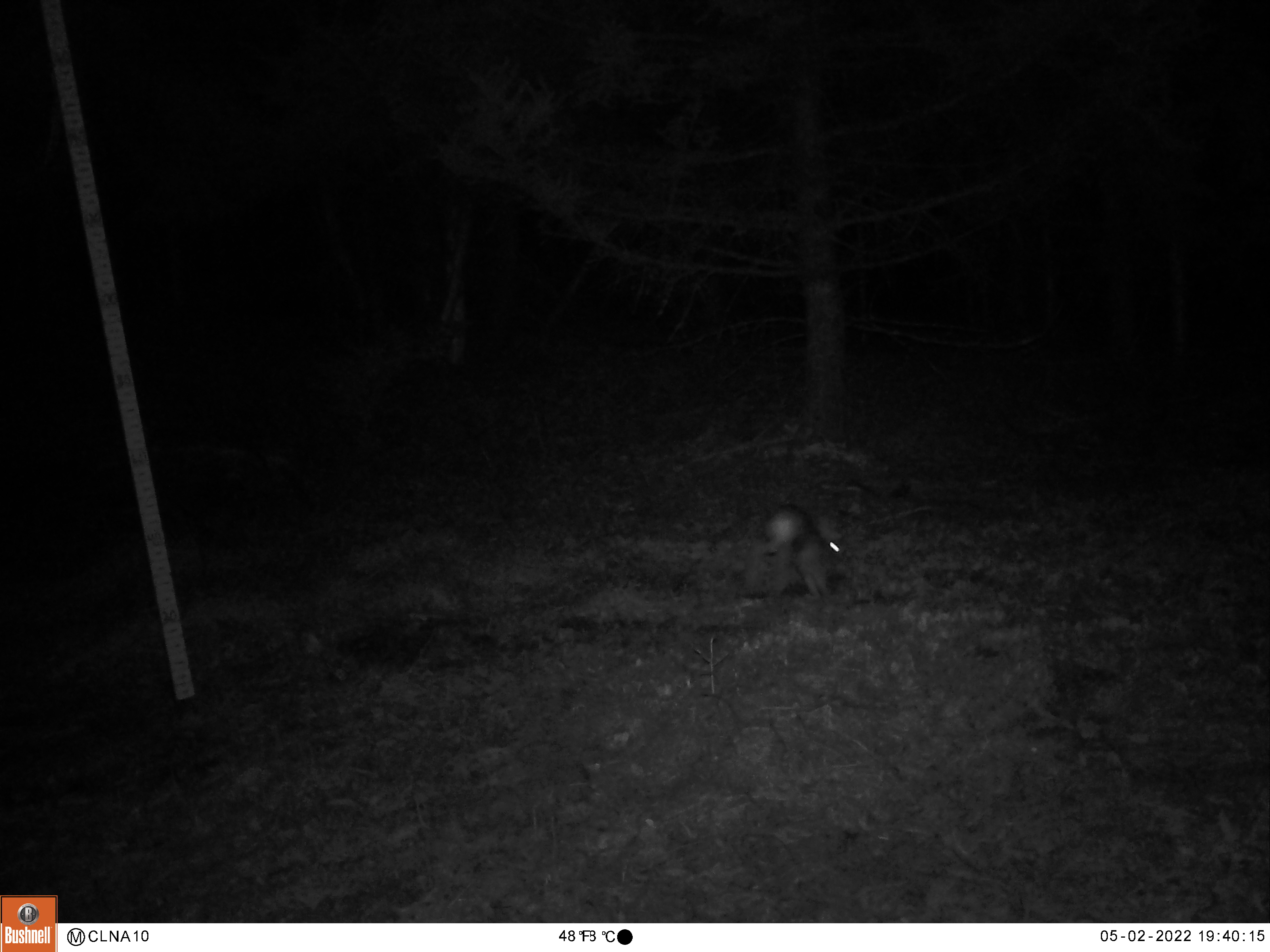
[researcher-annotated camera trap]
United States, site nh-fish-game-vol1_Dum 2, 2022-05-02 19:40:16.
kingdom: Animalia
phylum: Chordata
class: Mammalia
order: Lagomorpha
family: Leporidae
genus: Lepus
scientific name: Lepus americanus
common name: snowshoe hare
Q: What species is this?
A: Snowshoe hare (Lepus americanus).